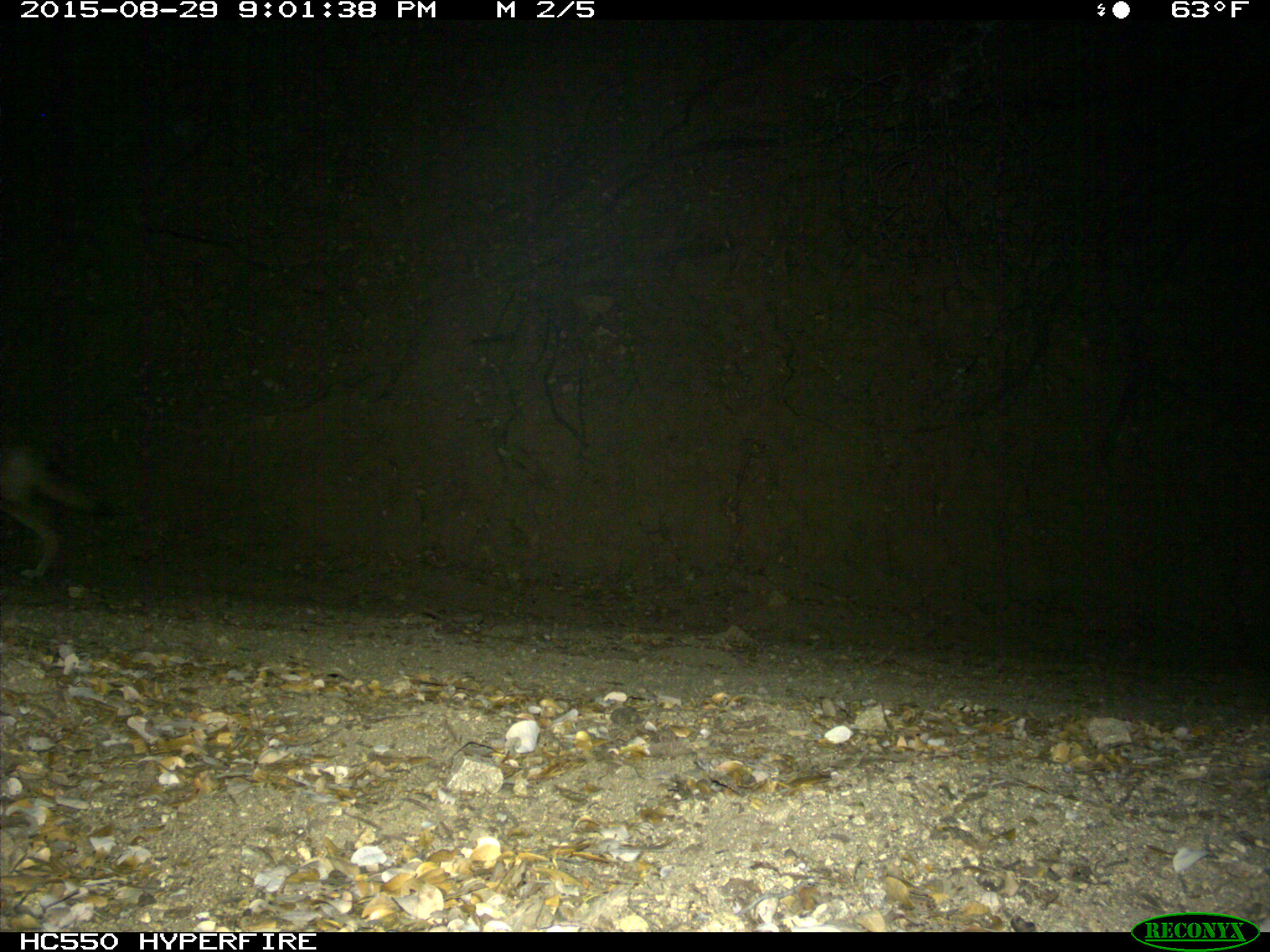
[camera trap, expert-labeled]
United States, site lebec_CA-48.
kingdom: Animalia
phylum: Chordata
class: Mammalia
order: Carnivora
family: Canidae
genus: Canis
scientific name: Canis latrans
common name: coyote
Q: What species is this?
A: Canis latrans (coyote).